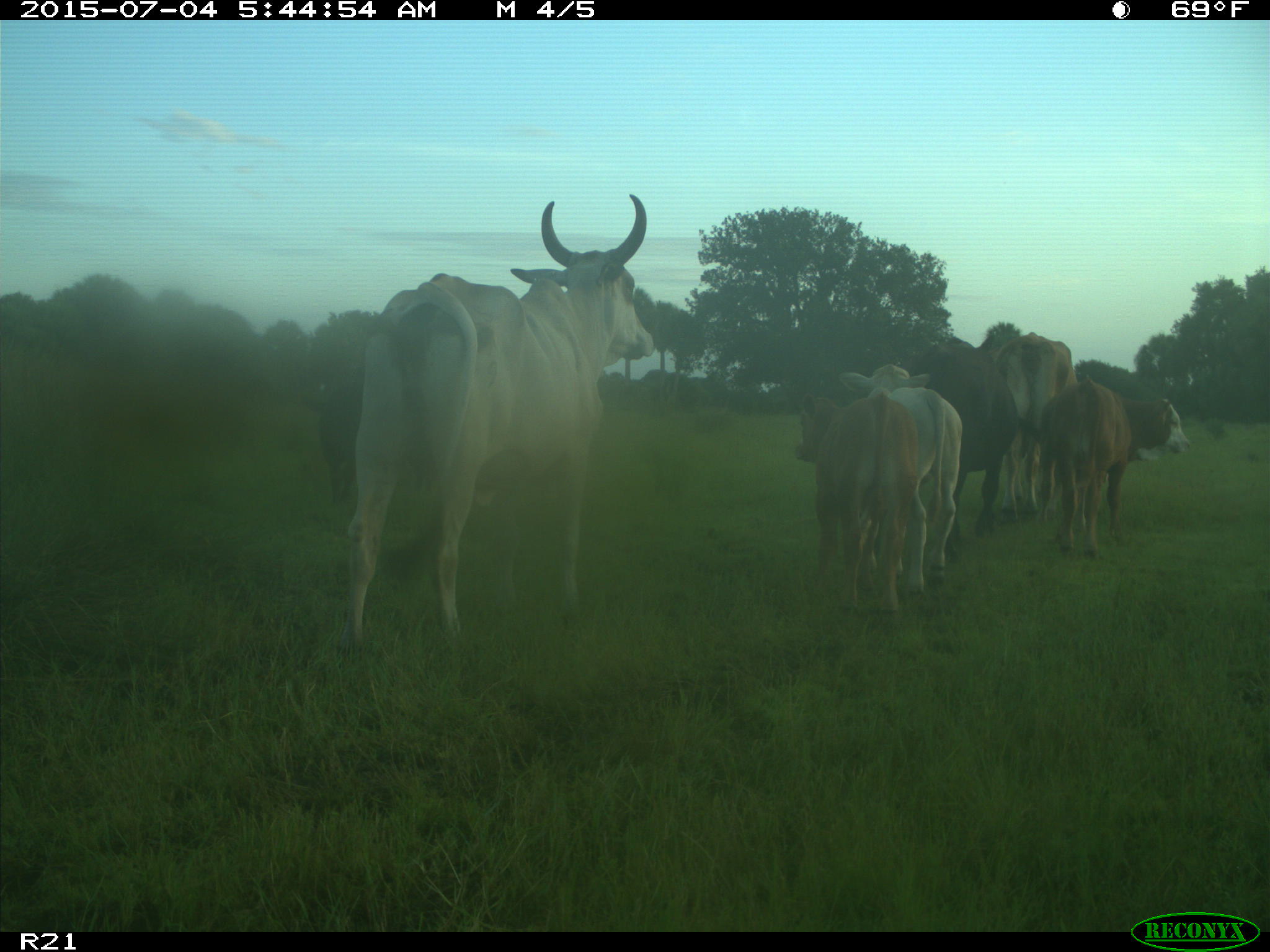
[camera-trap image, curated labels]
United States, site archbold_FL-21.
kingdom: Animalia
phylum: Chordata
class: Mammalia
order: Artiodactyla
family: Bovidae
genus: Bos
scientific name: Bos taurus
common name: domestic cow